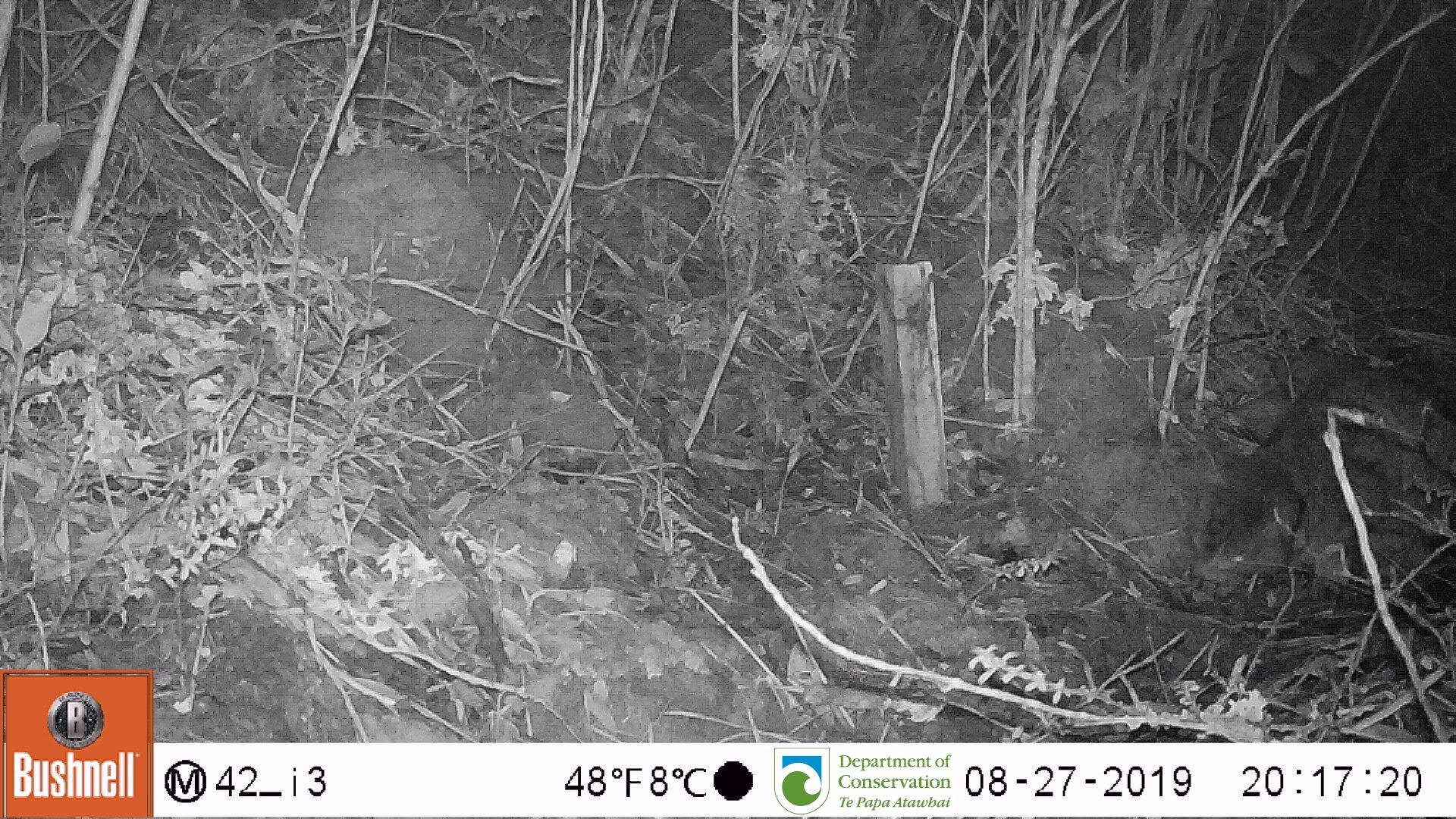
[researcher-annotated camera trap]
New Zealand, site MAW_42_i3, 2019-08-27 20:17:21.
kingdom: Animalia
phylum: Chordata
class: Mammalia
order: Carnivora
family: Felidae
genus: Felis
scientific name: Felis catus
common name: domestic cat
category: cat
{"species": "cat (domestic cat) (Felis catus)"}